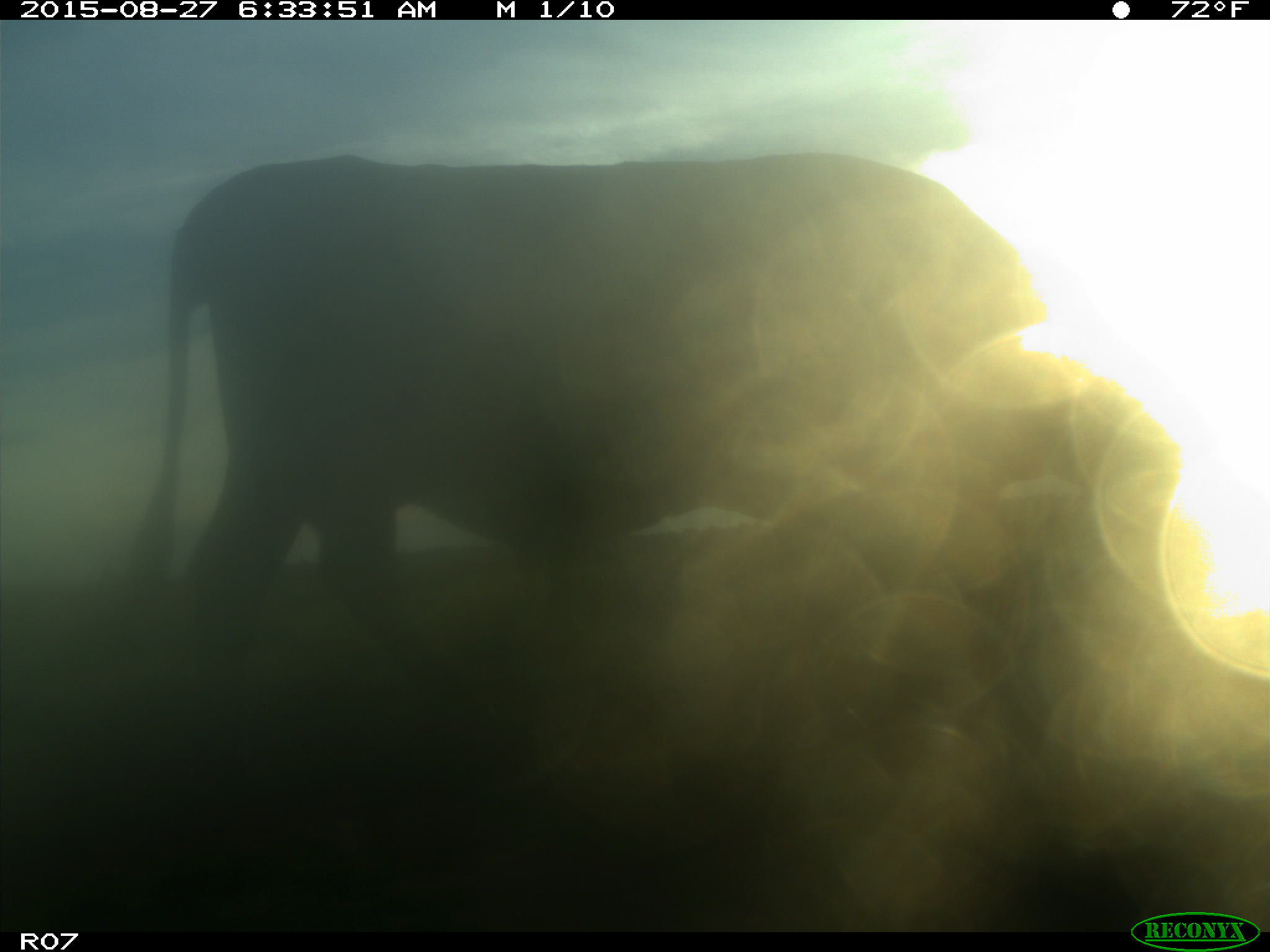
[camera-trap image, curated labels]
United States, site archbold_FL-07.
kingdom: Animalia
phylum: Chordata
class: Mammalia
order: Artiodactyla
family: Bovidae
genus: Bos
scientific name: Bos taurus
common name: domestic cow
Bos taurus (domestic cow).